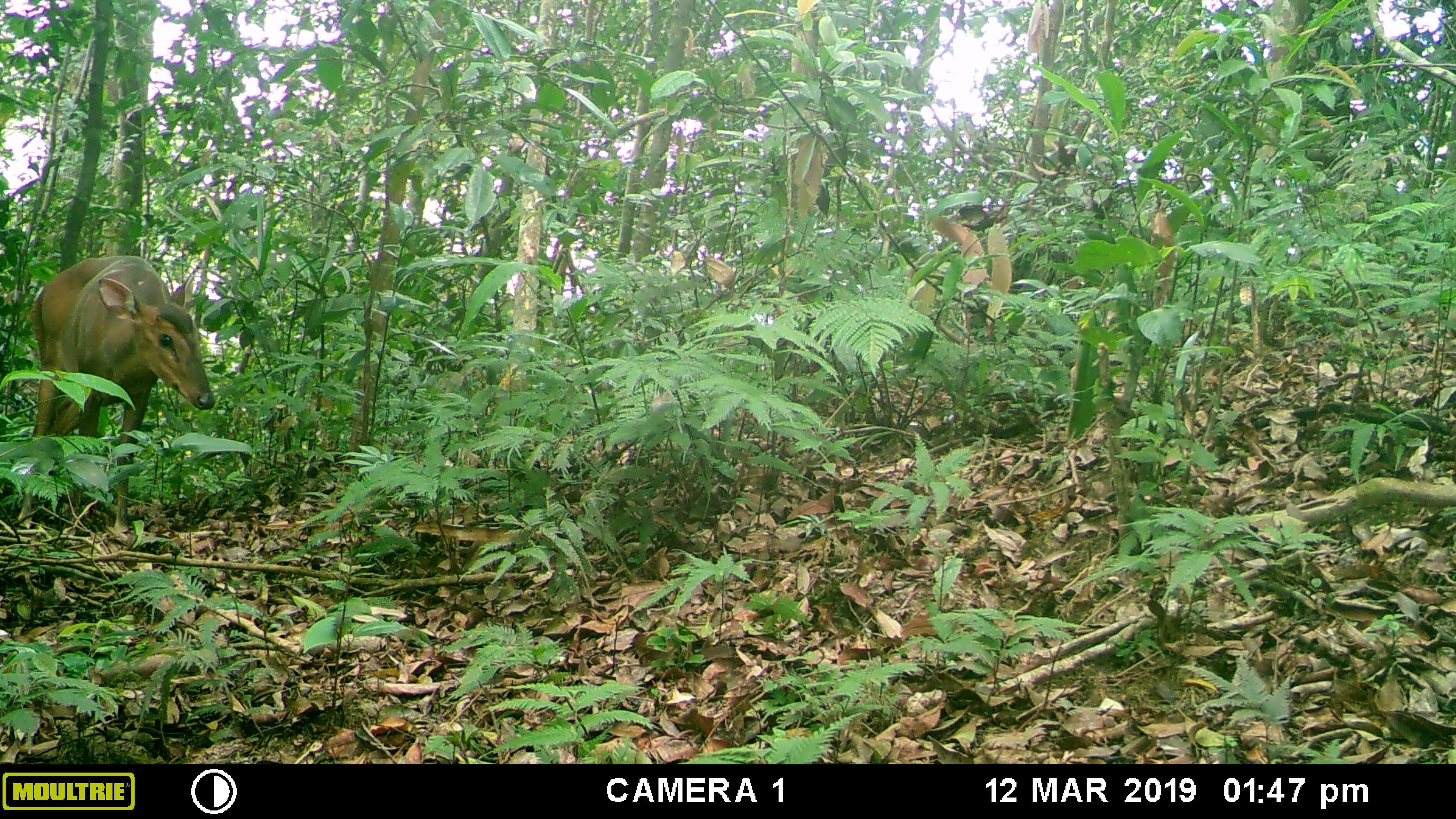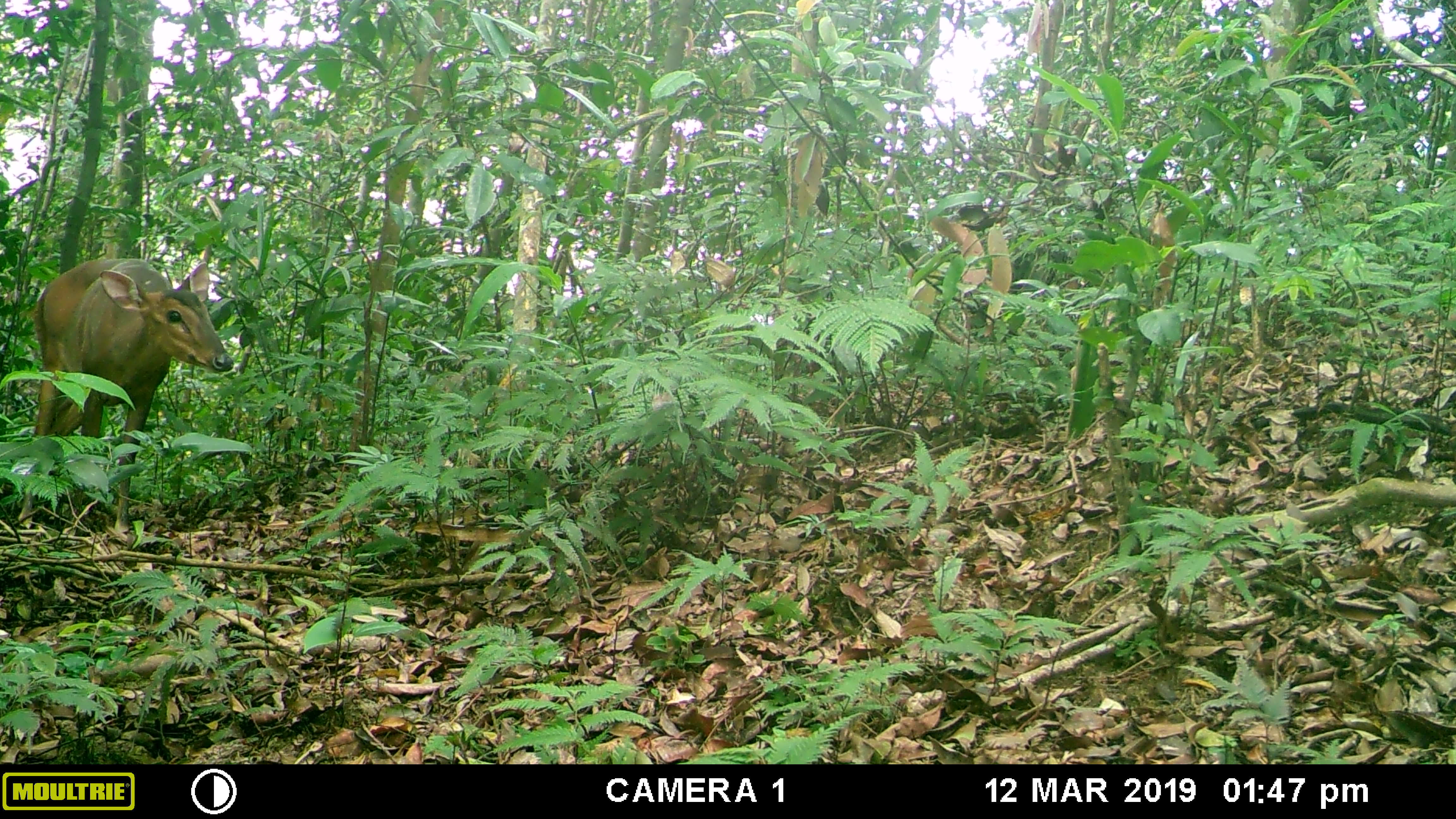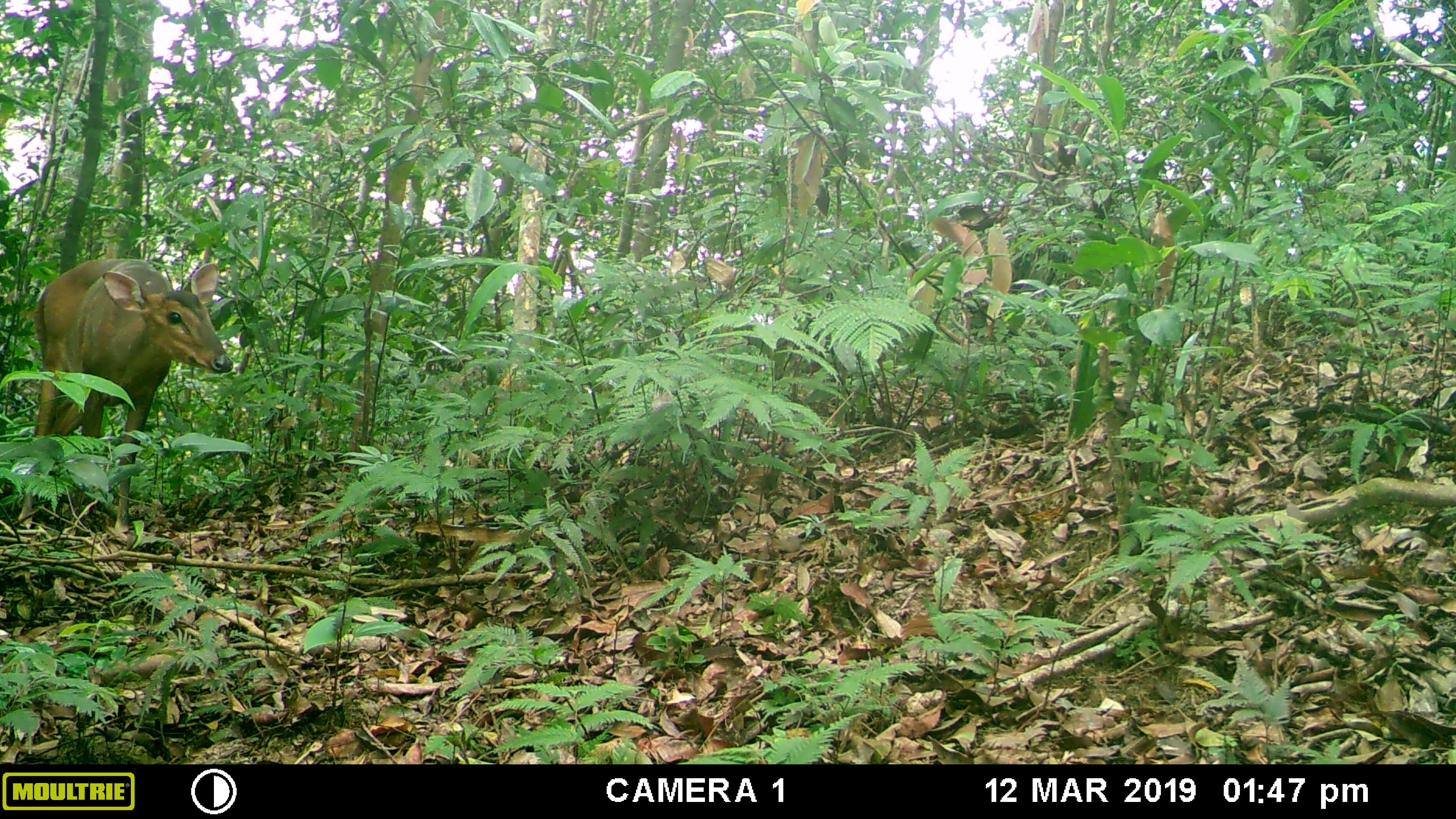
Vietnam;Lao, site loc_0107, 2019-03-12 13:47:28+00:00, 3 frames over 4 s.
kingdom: Animalia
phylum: Chordata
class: Mammalia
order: Artiodactyla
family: Cervidae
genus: Muntiacus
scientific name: Muntiacus vuquangensis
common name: large-antlered muntjac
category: large antlered muntjac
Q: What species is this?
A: Large antlered muntjac (large-antlered muntjac) (Muntiacus vuquangensis).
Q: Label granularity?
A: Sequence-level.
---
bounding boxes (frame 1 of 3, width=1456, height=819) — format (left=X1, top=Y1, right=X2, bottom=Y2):
large antlered muntjac: (left=17, top=255, right=216, bottom=537)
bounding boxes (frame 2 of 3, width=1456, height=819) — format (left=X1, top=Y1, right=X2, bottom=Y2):
large antlered muntjac: (left=17, top=258, right=233, bottom=535)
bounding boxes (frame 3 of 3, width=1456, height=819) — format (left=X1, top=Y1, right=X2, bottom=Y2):
large antlered muntjac: (left=17, top=258, right=233, bottom=534)